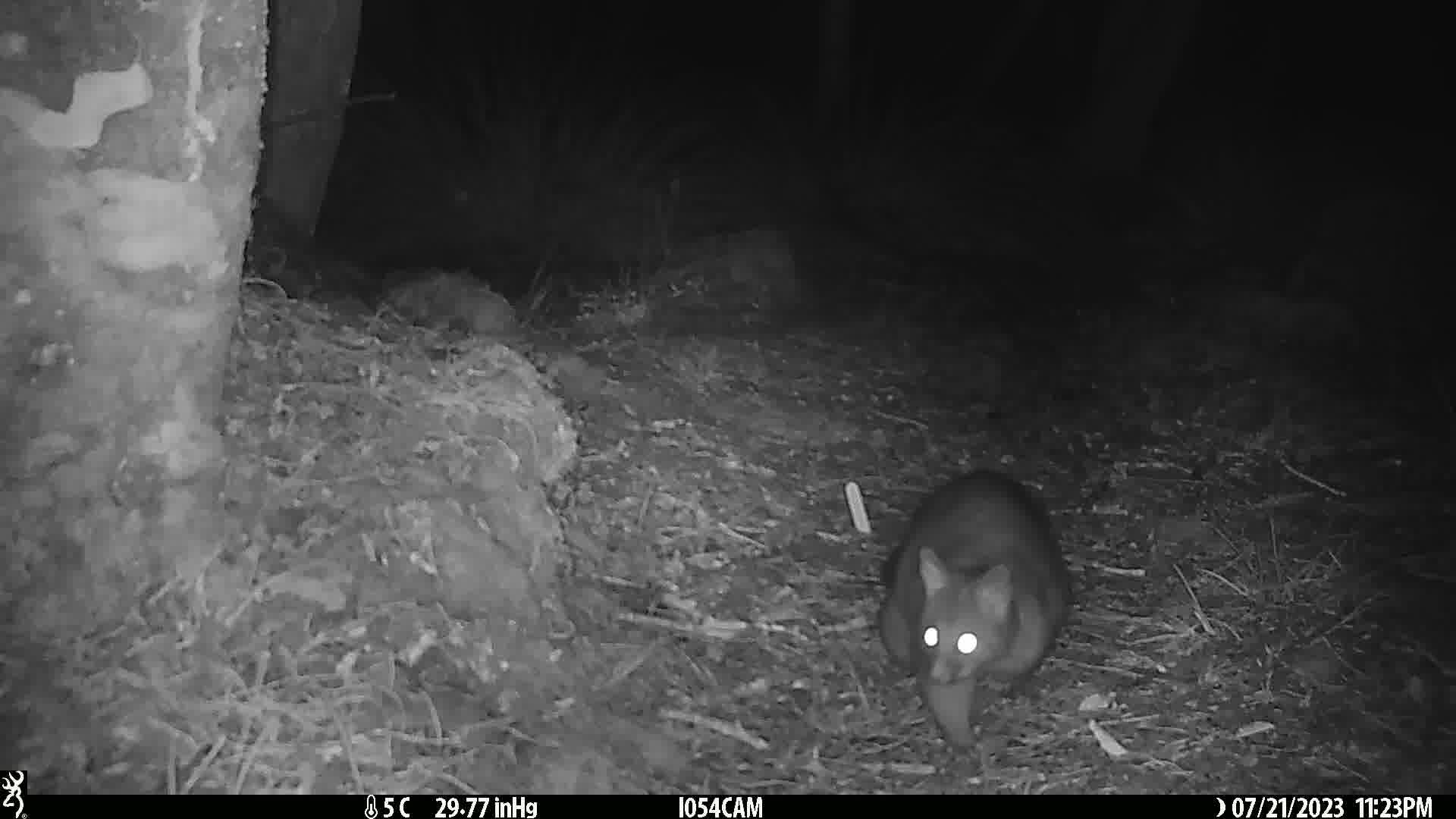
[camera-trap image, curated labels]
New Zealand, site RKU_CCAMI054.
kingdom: Animalia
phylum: Chordata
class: Mammalia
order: Diprotodontia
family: Phalangeridae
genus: Trichosurus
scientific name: Trichosurus vulpecula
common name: common brushtail possum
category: possum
Possum (common brushtail possum) (Trichosurus vulpecula).